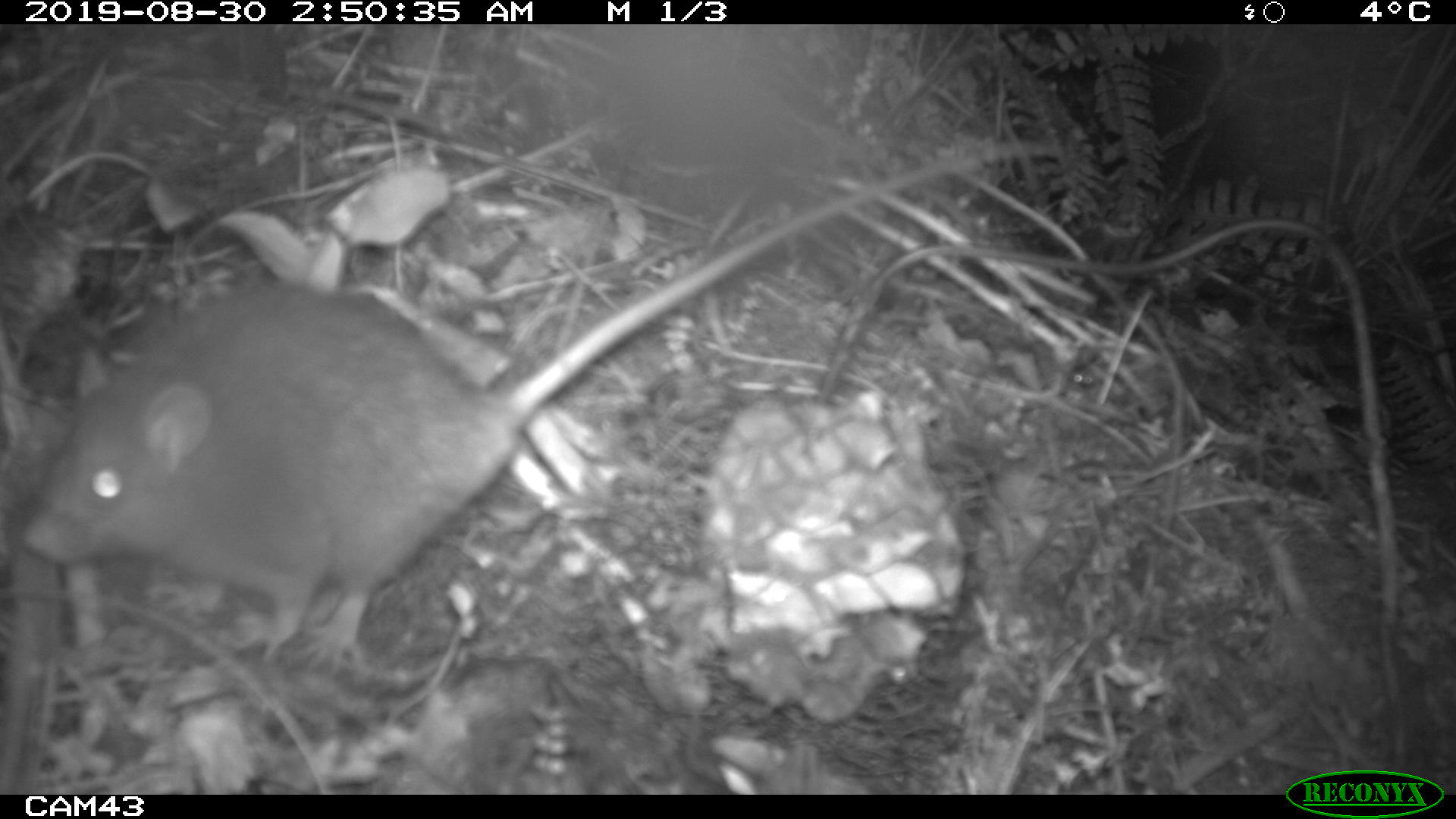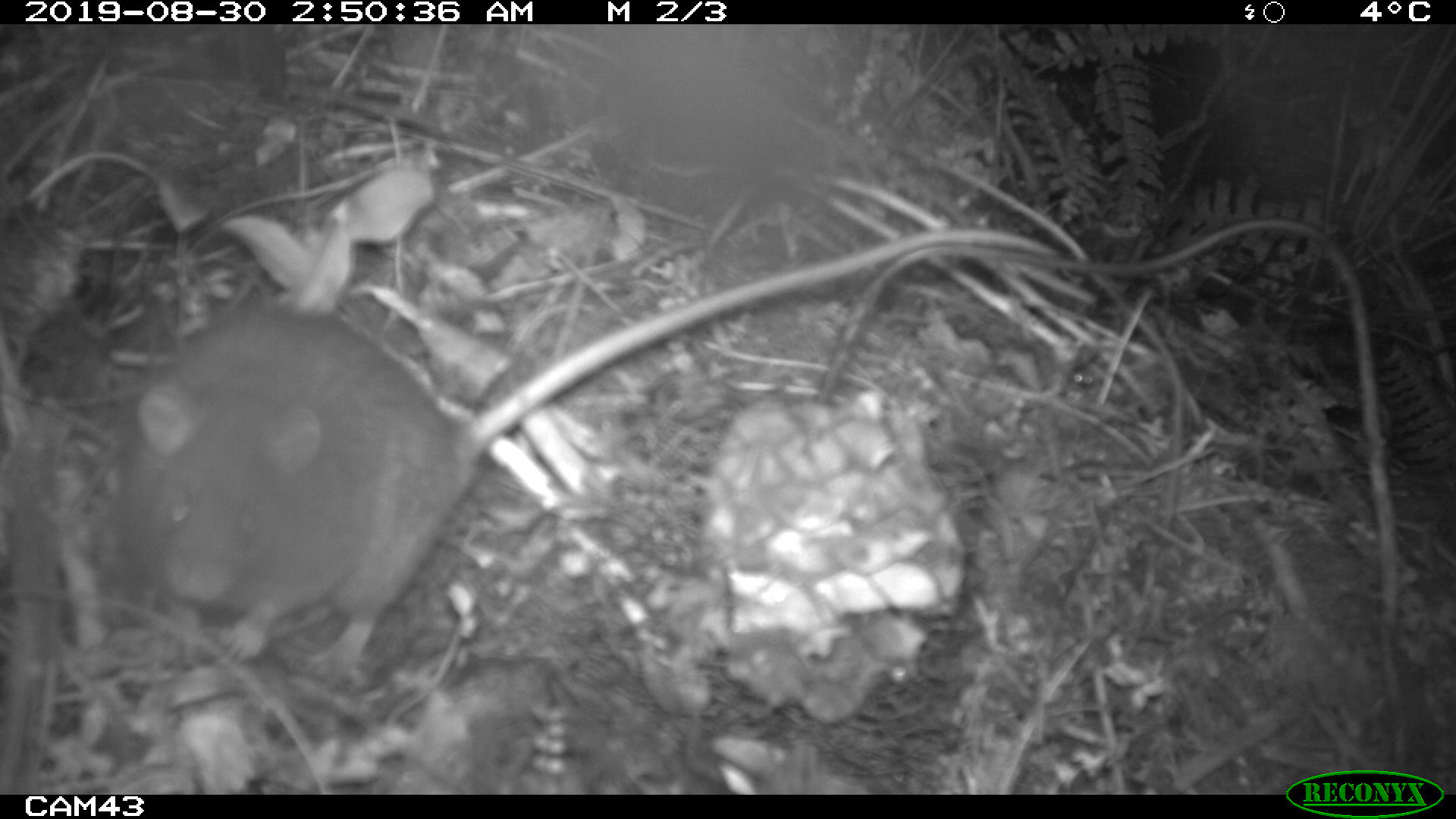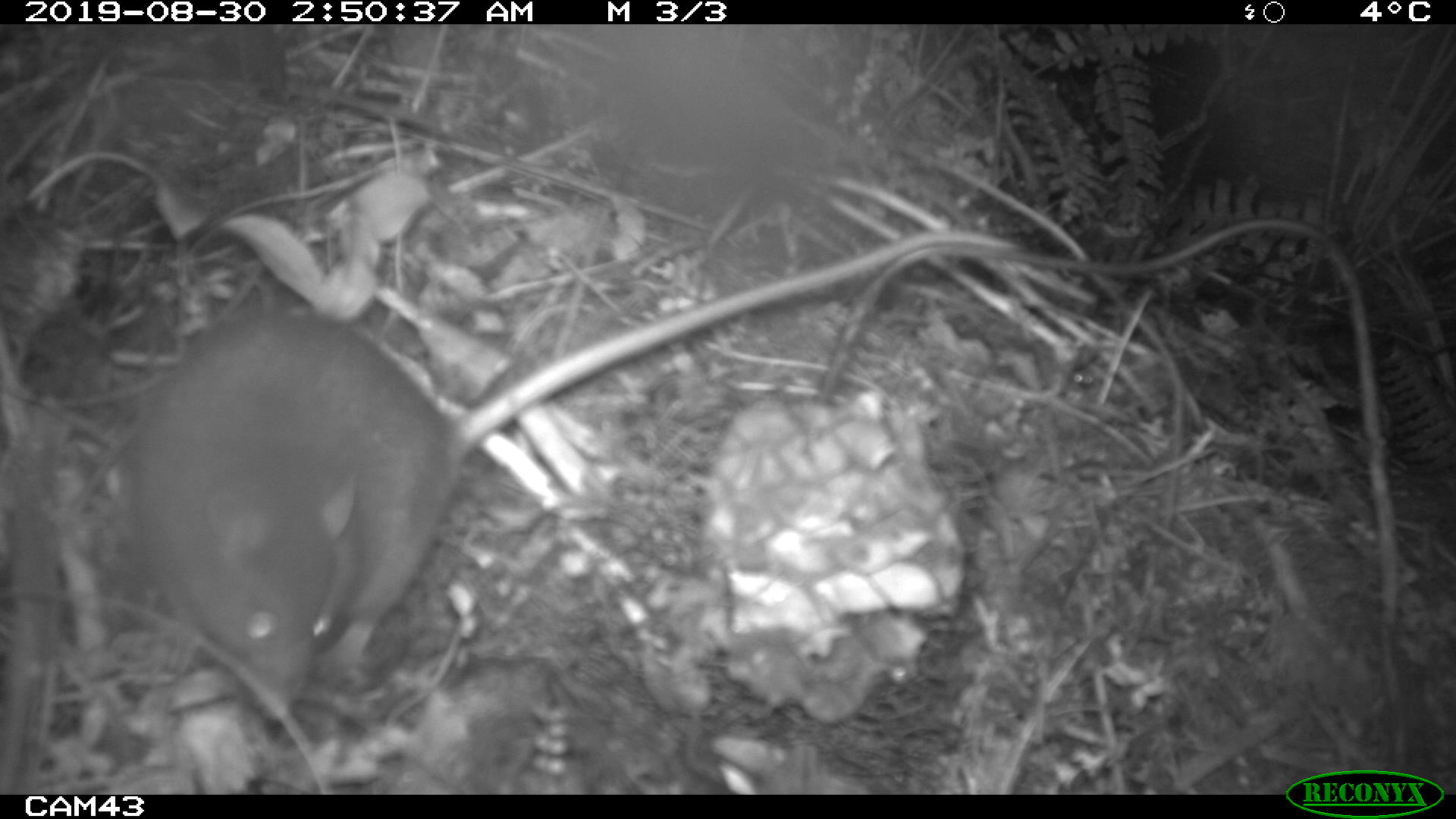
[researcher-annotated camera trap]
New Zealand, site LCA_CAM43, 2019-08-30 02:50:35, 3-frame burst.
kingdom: Animalia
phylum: Chordata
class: Mammalia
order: Rodentia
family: Muridae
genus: Rattus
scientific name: Rattus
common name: rat